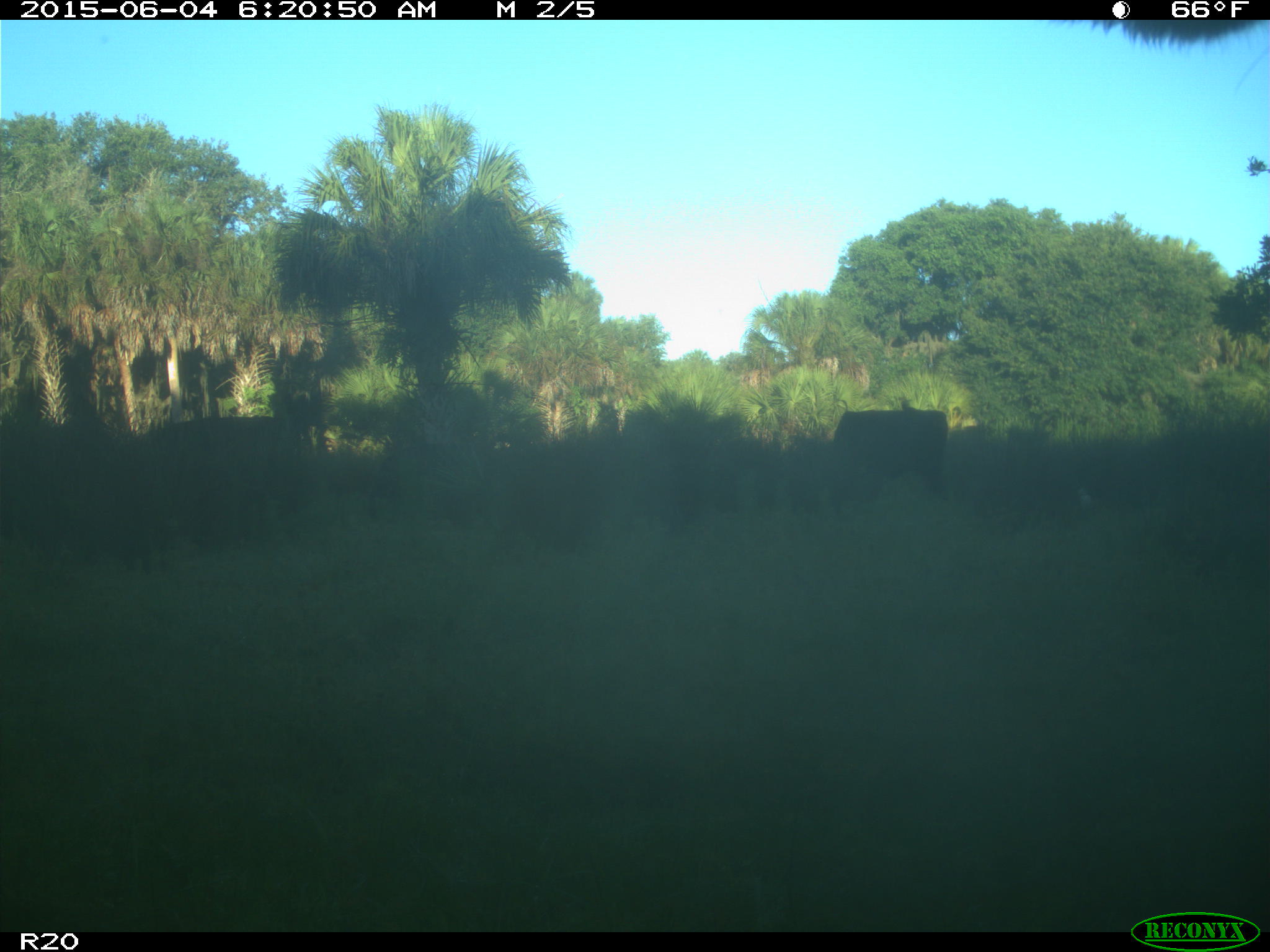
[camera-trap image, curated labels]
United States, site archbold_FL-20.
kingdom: Animalia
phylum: Chordata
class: Mammalia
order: Artiodactyla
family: Bovidae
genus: Bos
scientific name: Bos taurus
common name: domestic cow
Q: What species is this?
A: Bos taurus (domestic cow).